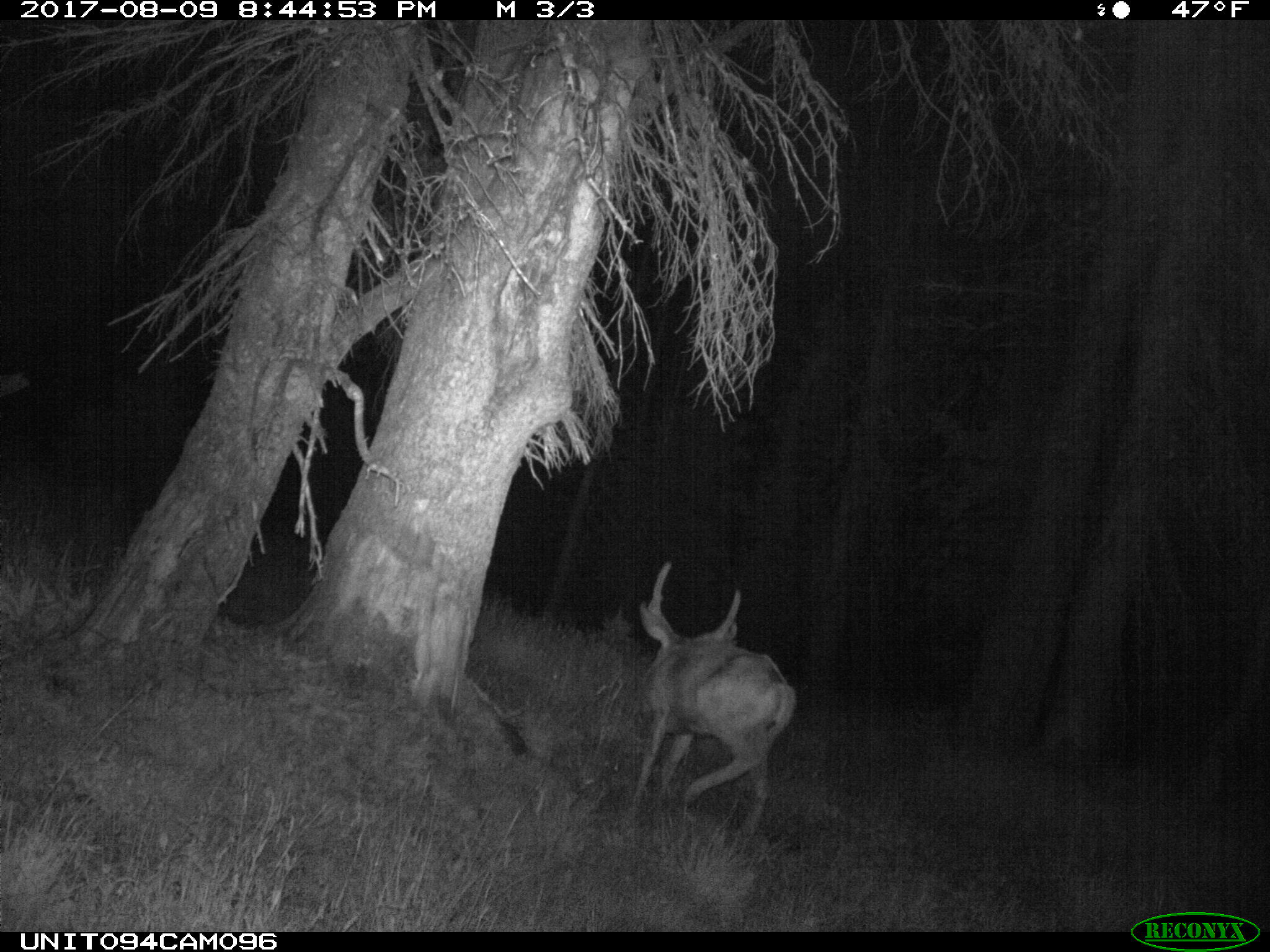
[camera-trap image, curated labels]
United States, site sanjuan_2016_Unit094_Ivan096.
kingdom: Animalia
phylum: Chordata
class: Mammalia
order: Artiodactyla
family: Cervidae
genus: Odocoileus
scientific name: Odocoileus hemionus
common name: mule deer